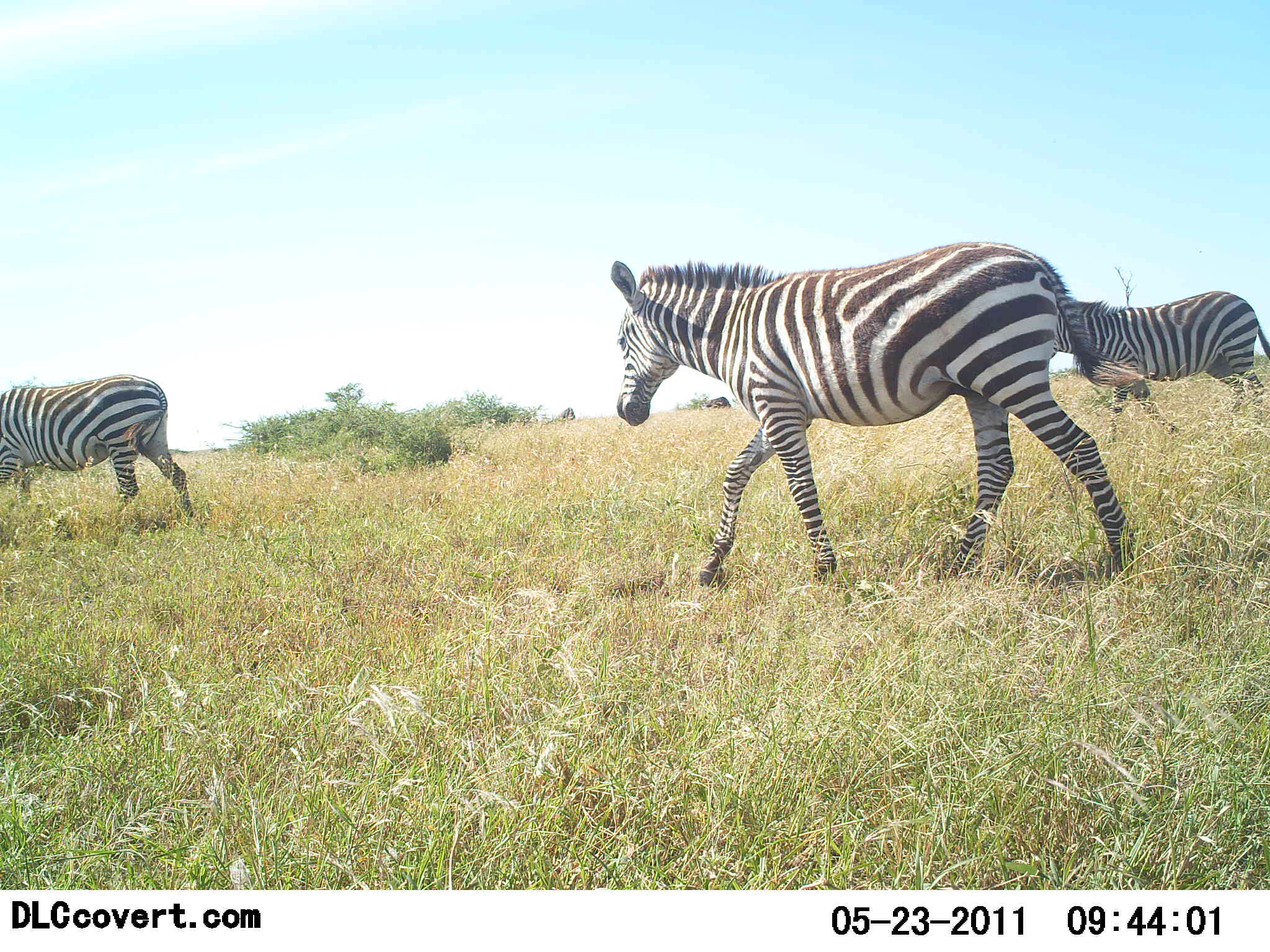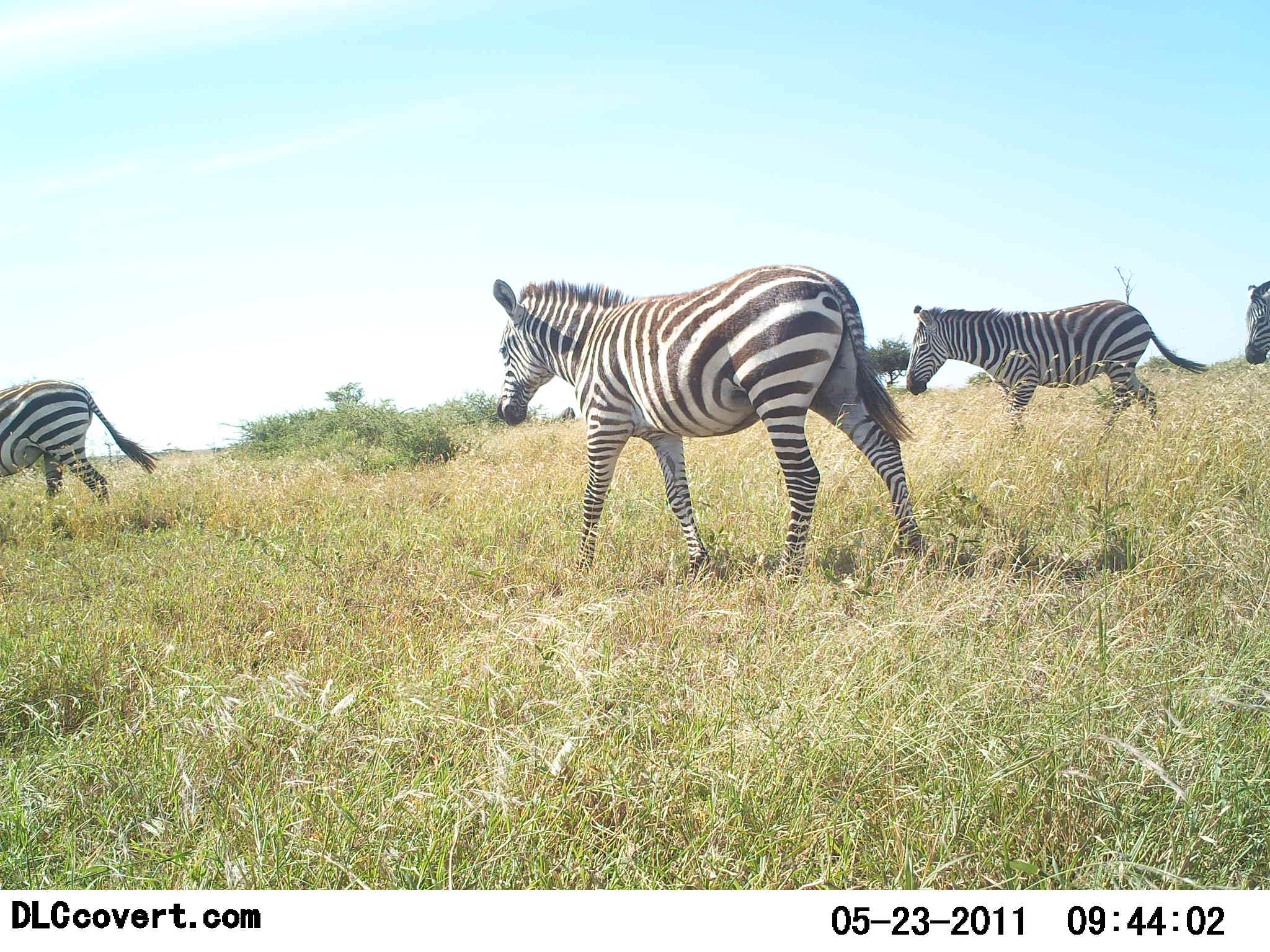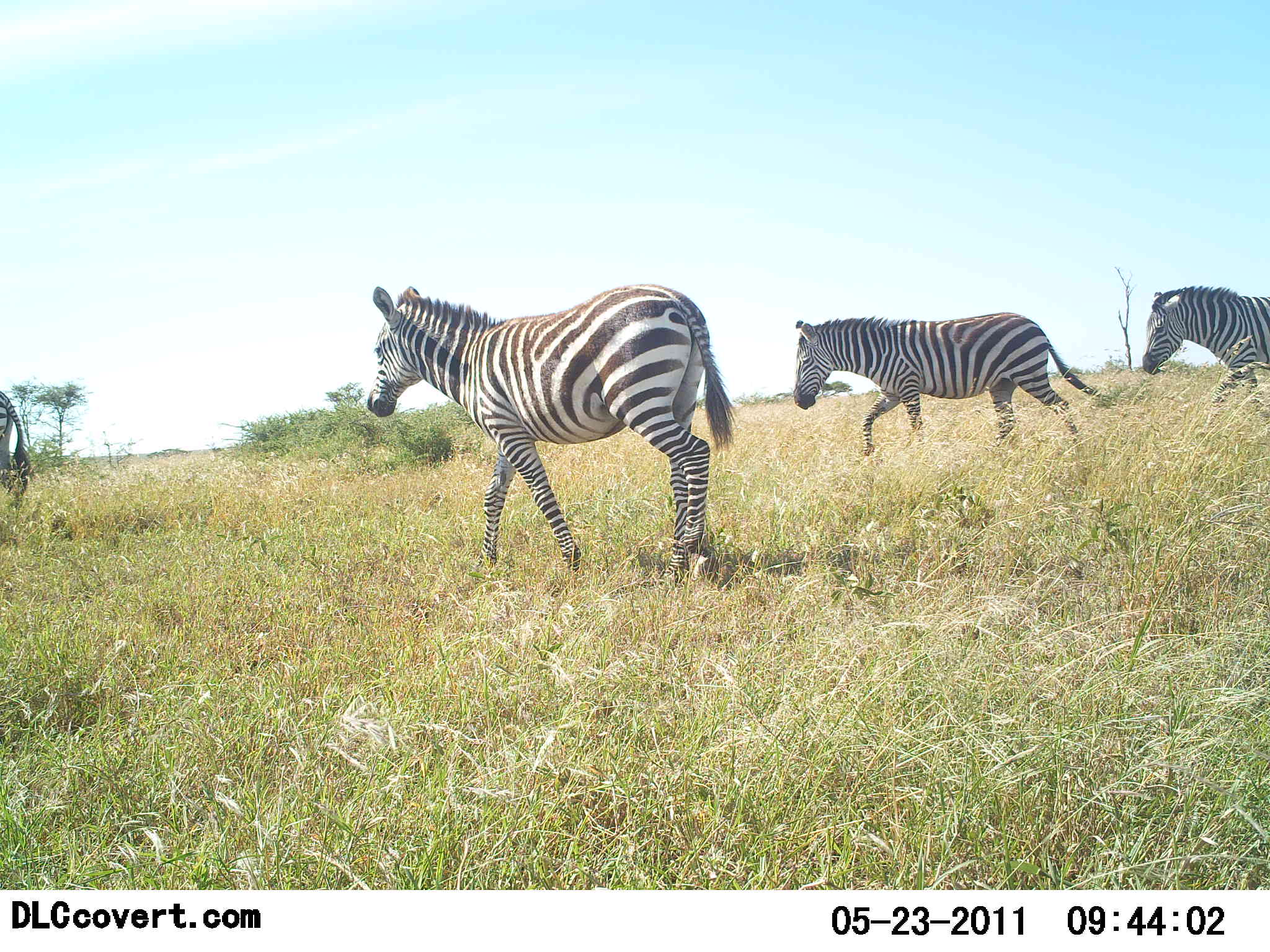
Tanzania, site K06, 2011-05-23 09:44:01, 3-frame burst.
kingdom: Animalia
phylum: Chordata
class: Mammalia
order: Perissodactyla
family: Equidae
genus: Equus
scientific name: Equus quagga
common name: plains zebra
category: zebra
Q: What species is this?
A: Zebra (plains zebra) (Equus quagga).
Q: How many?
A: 4.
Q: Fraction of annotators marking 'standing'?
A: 0%.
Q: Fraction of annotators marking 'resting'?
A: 0%.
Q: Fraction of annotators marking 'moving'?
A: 100%.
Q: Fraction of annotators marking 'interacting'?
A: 0%.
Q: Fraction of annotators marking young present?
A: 0%.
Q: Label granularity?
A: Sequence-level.